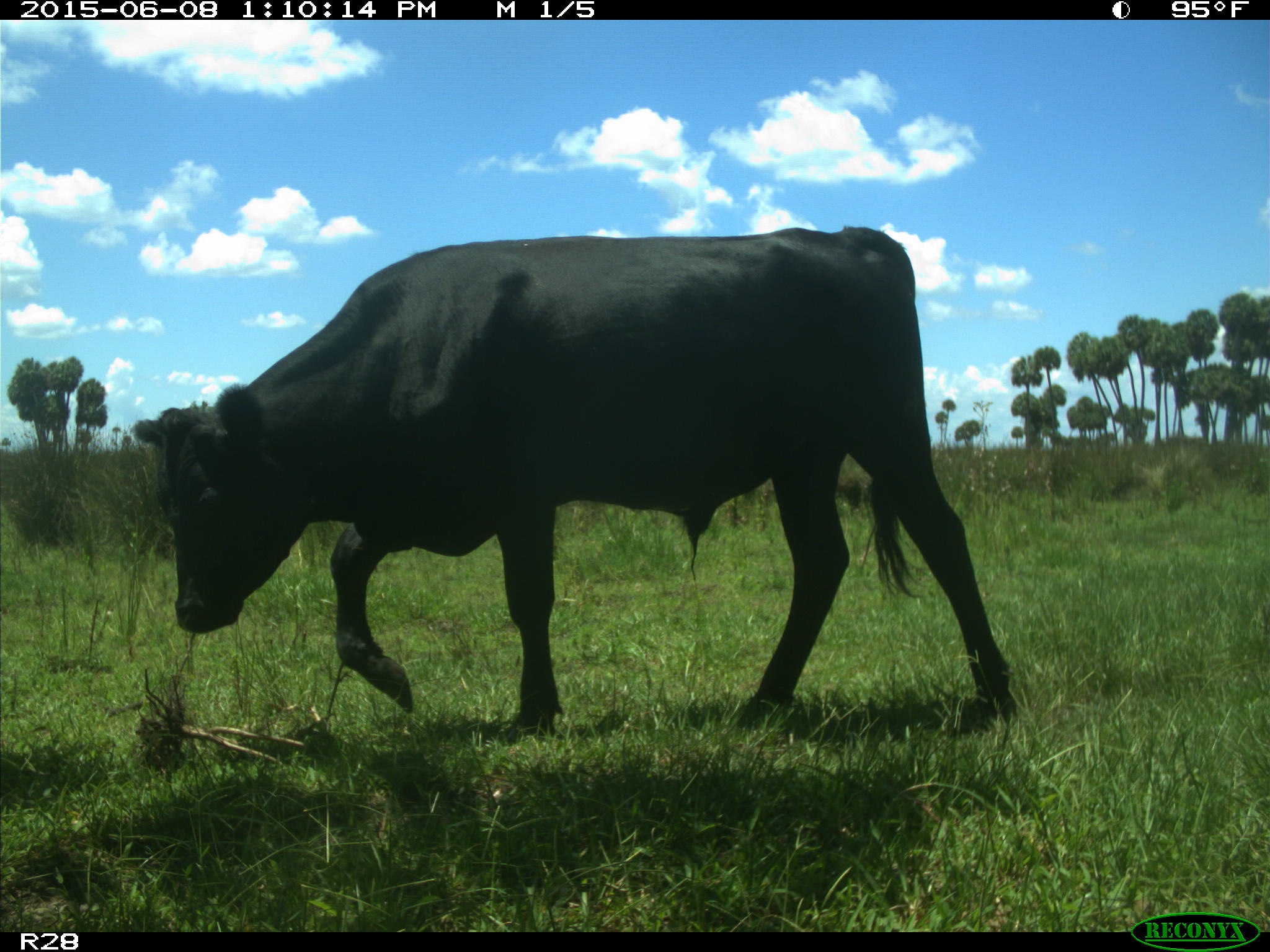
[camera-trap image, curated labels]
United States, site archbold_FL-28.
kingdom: Animalia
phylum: Chordata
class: Mammalia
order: Artiodactyla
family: Bovidae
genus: Bos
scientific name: Bos taurus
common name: domestic cow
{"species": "Bos taurus (domestic cow)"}